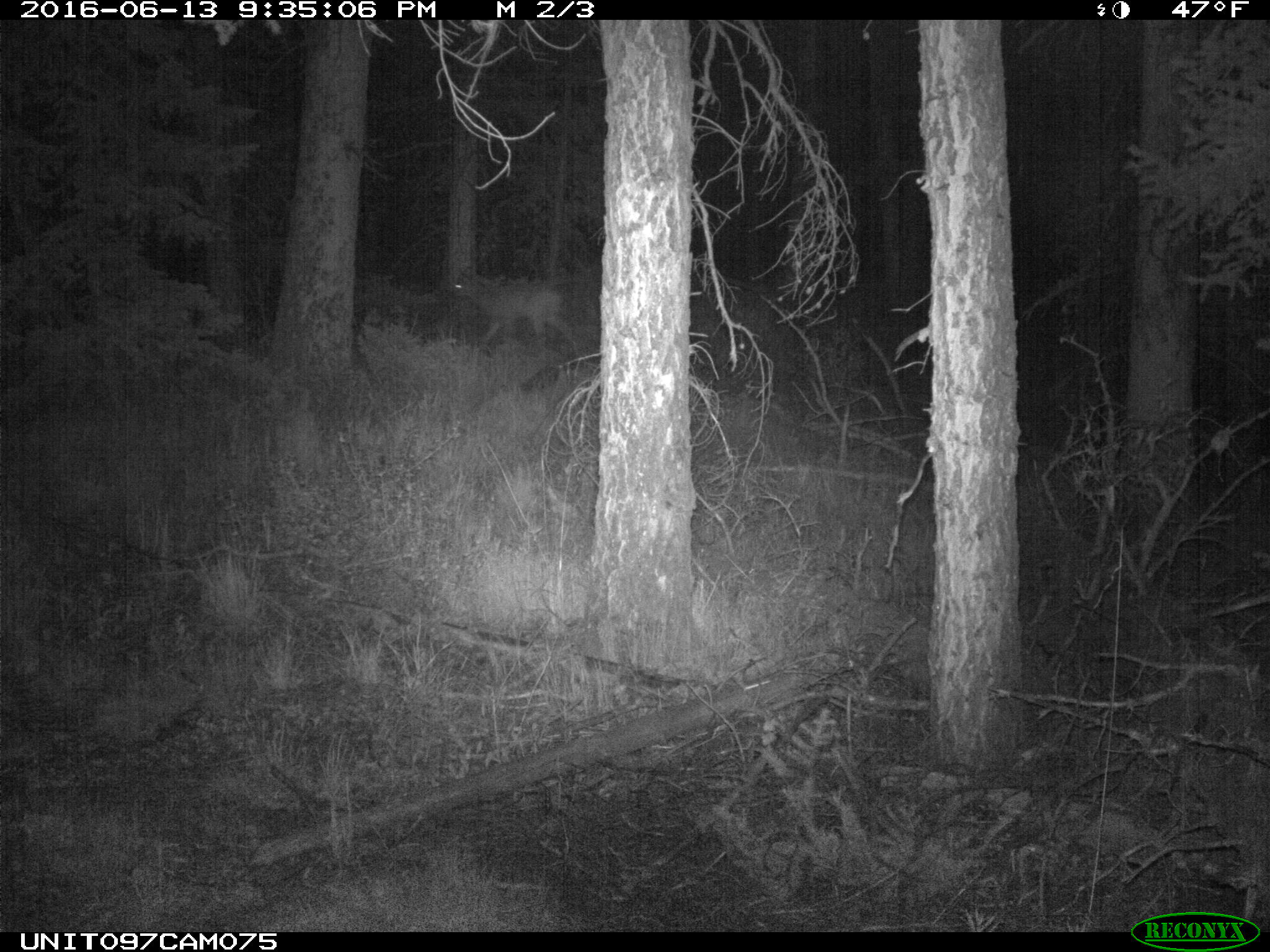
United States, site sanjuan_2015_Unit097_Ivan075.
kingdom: Animalia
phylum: Chordata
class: Mammalia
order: Artiodactyla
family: Cervidae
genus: Odocoileus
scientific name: Odocoileus hemionus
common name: mule deer